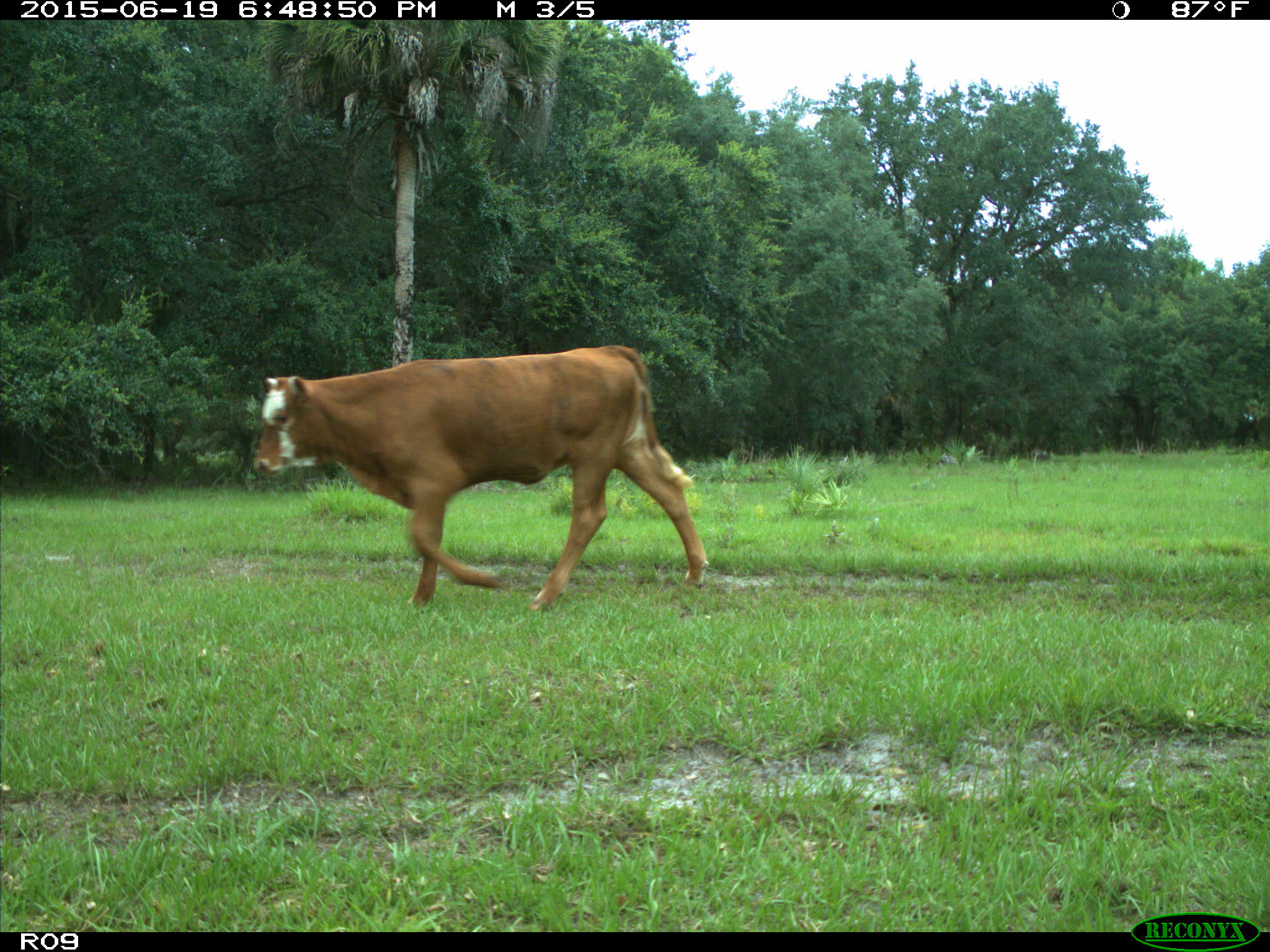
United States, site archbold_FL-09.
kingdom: Animalia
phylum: Chordata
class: Mammalia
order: Artiodactyla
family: Bovidae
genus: Bos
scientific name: Bos taurus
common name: domestic cow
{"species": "Bos taurus (domestic cow)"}